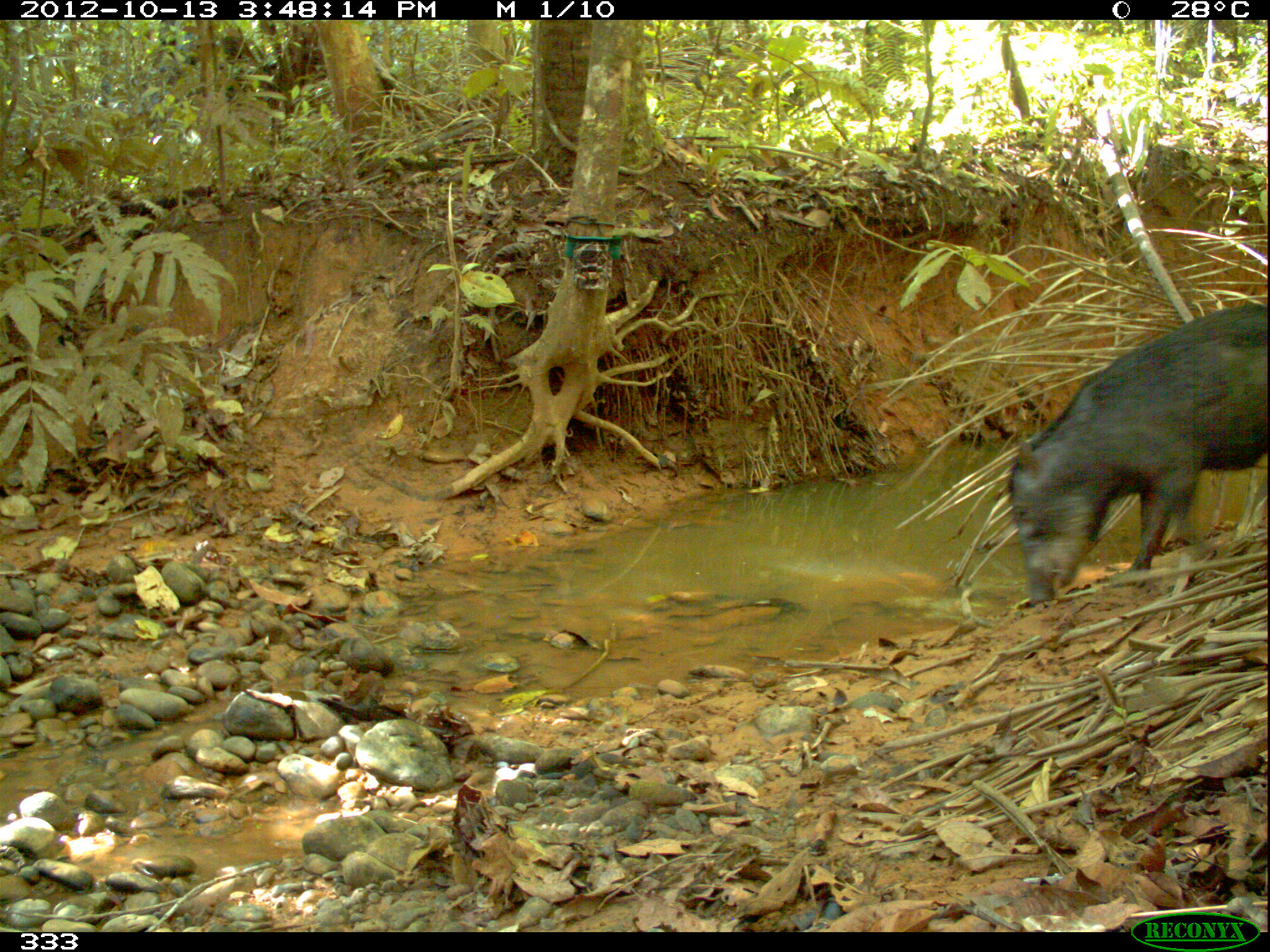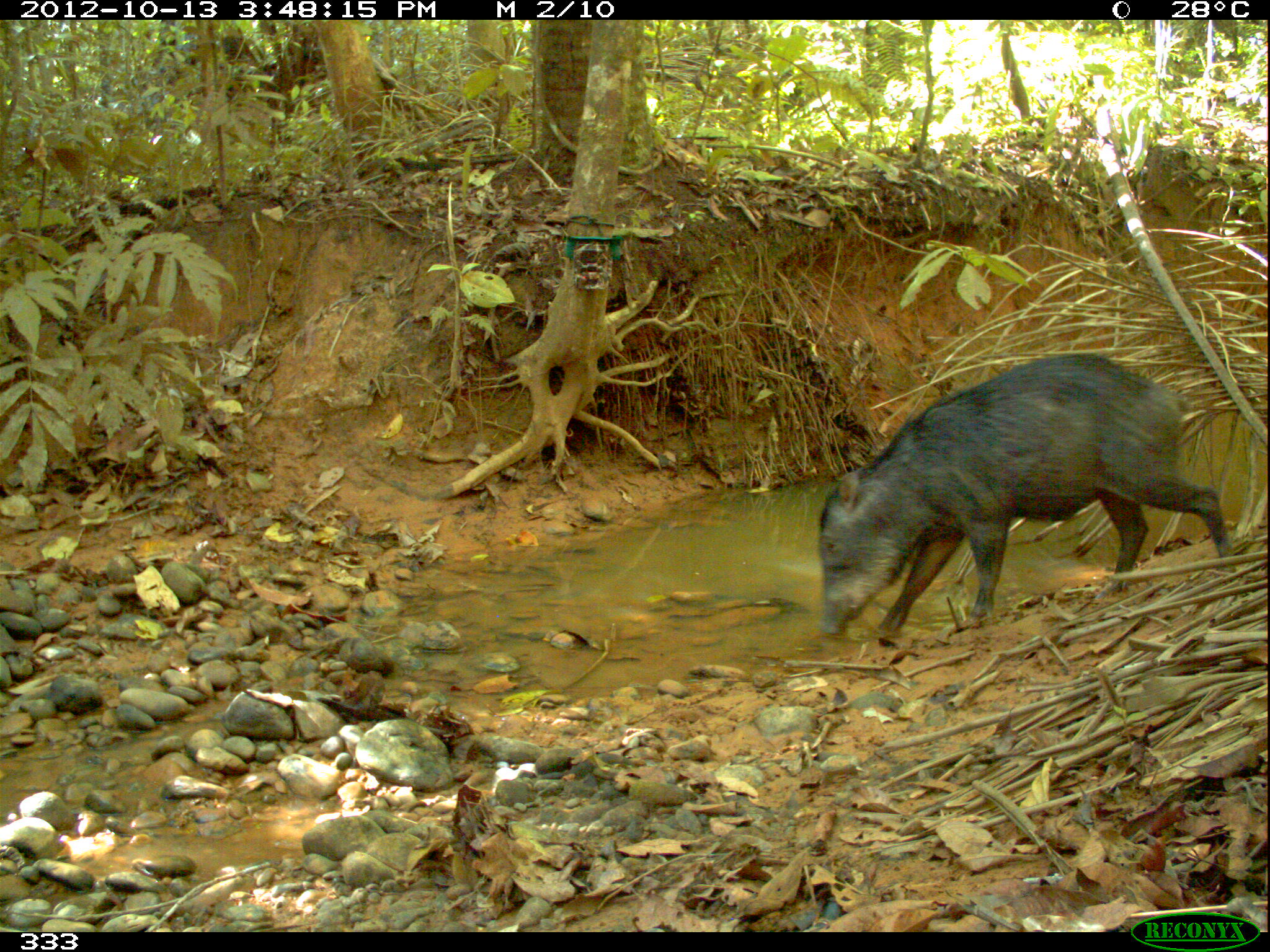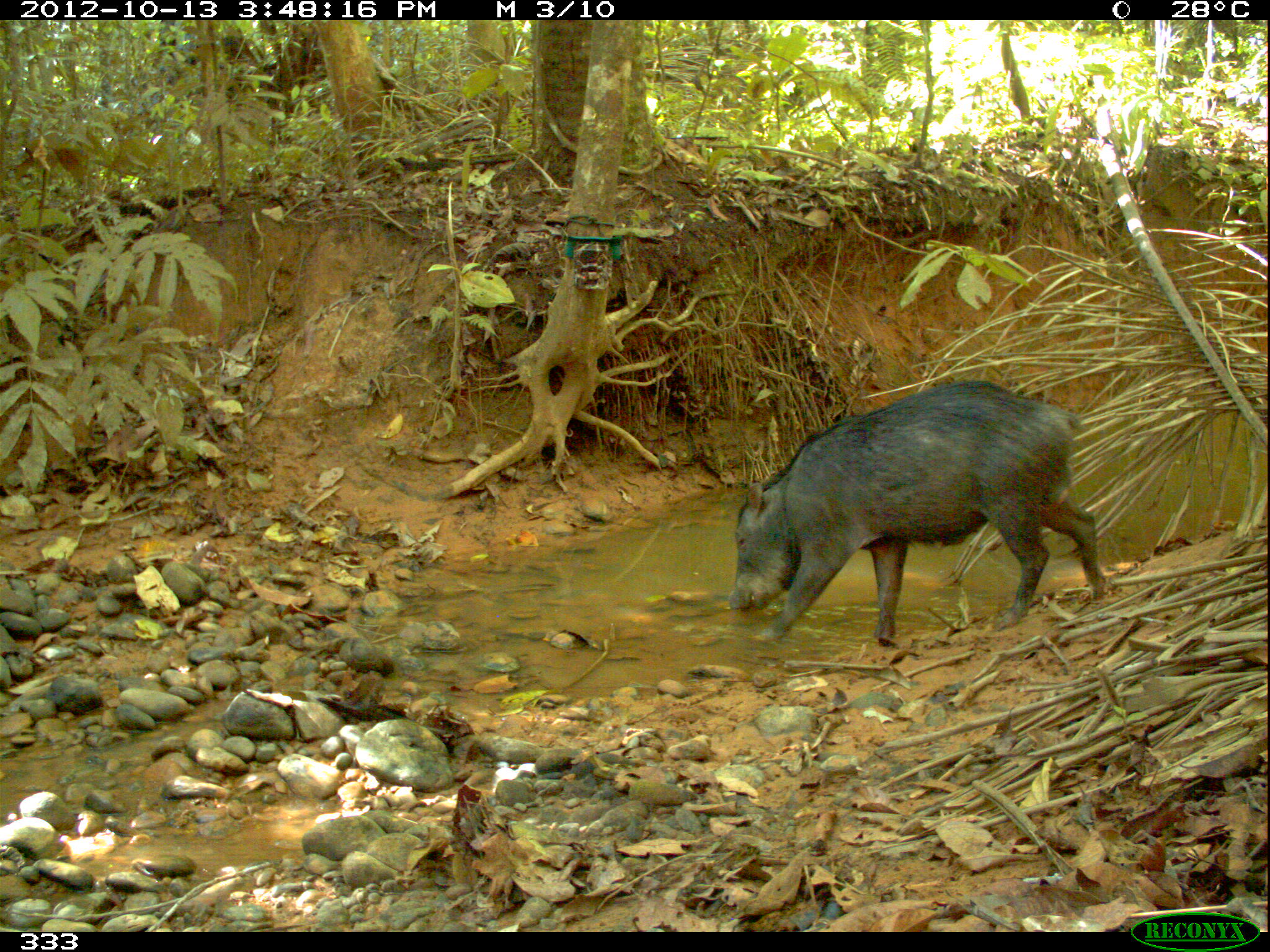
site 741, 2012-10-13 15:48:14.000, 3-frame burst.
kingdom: Animalia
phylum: Chordata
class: Mammalia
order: Artiodactyla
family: Tayassuidae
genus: Tayassu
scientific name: Tayassu pecari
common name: white-lipped peccary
Tayassu pecari (white-lipped peccary).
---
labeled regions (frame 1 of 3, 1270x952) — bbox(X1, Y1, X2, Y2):
tayassu pecari: bbox(1007, 302, 1270, 602)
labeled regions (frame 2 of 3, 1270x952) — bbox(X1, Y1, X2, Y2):
tayassu pecari: bbox(820, 352, 1234, 643)